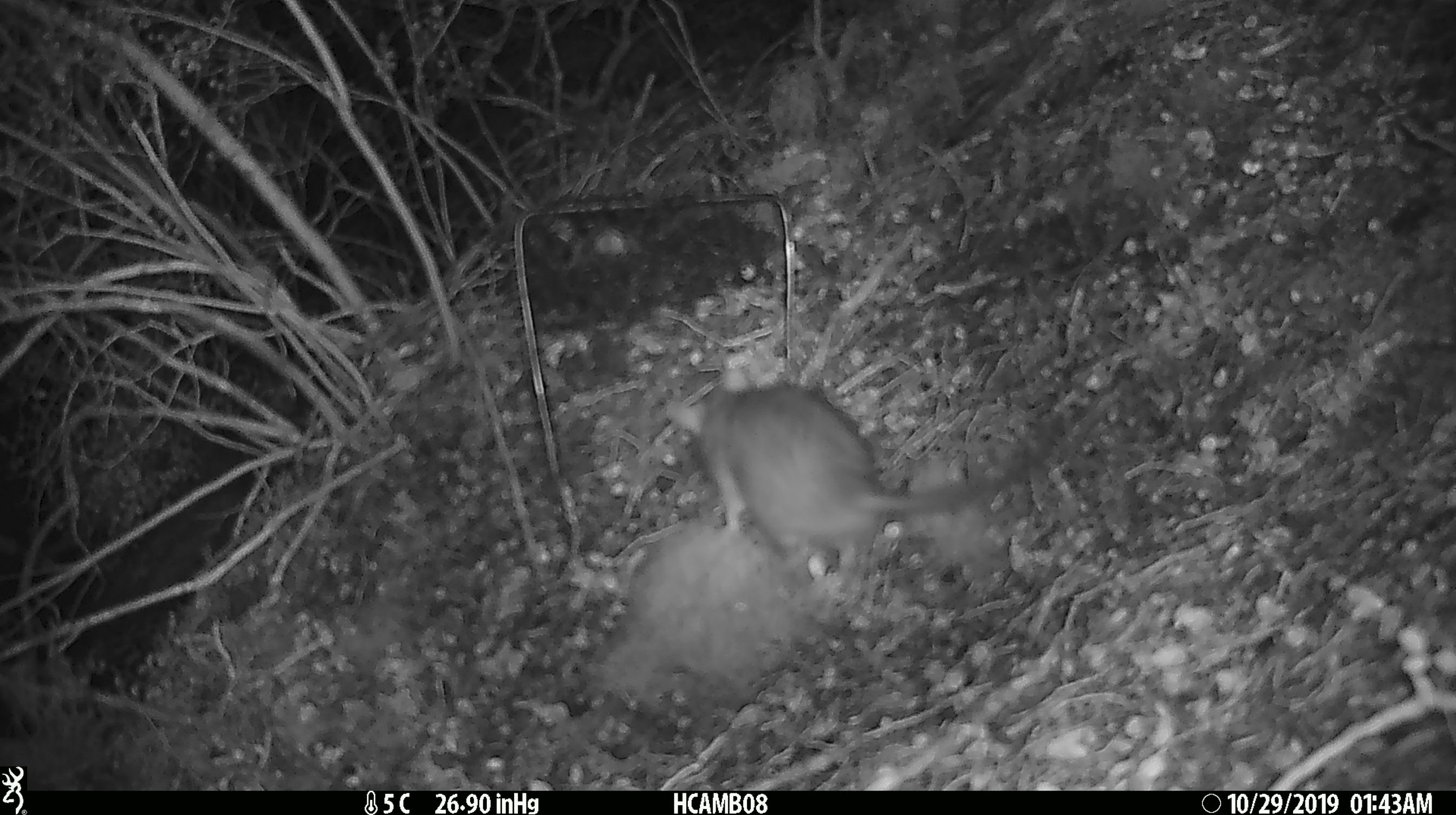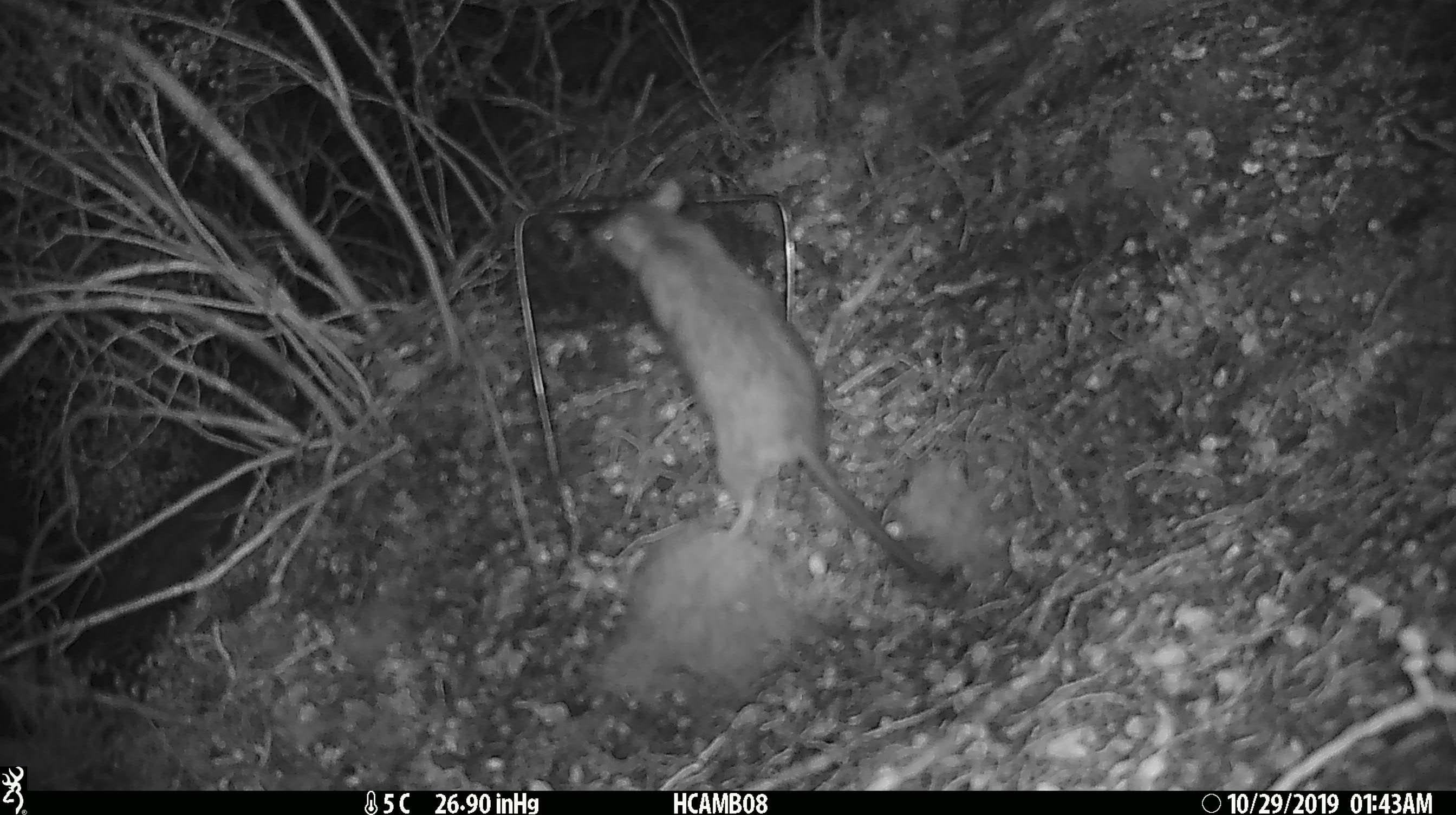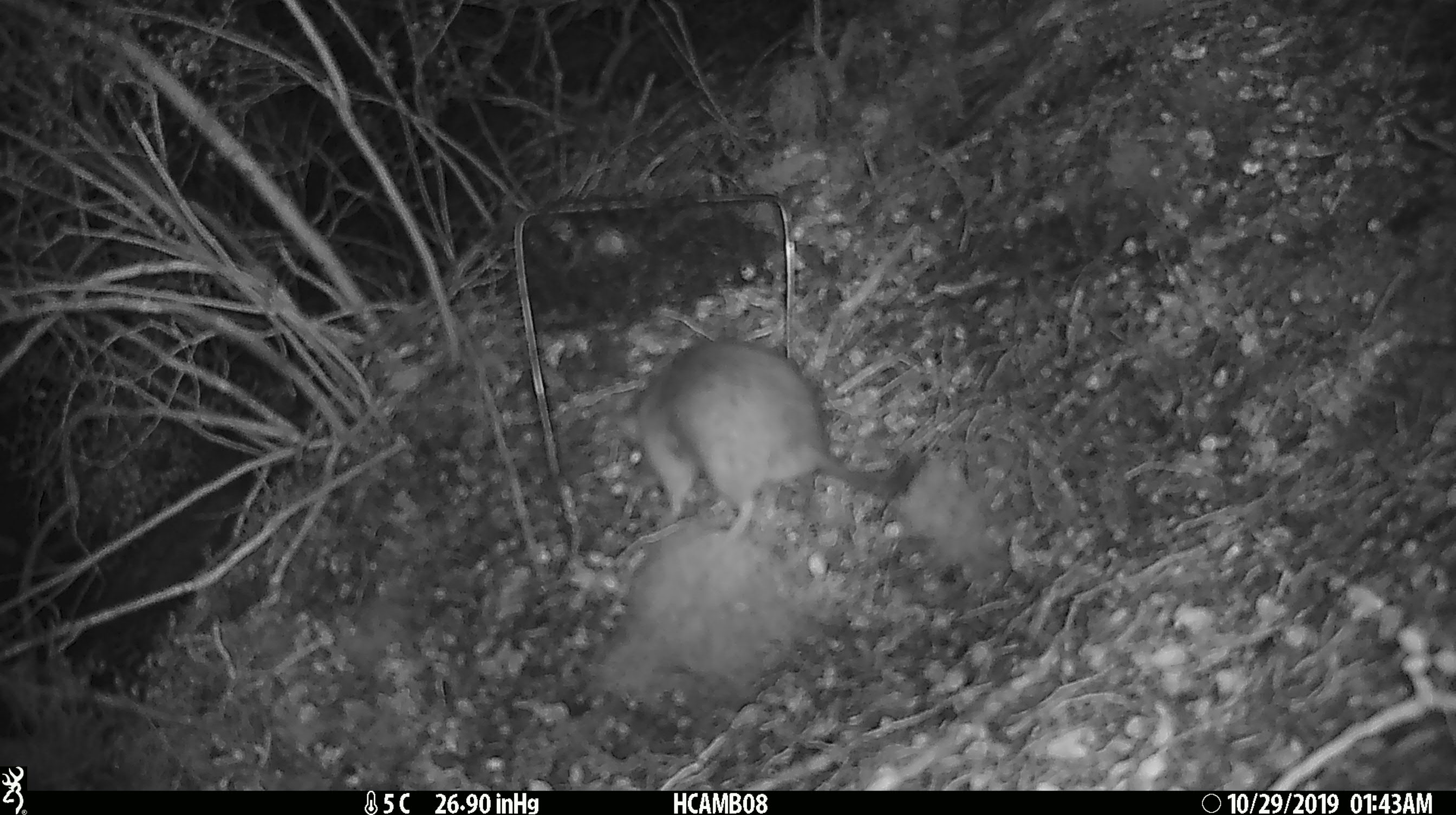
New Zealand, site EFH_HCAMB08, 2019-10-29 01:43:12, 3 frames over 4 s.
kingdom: Animalia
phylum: Chordata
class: Mammalia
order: Rodentia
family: Muridae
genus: Rattus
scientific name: Rattus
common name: rat